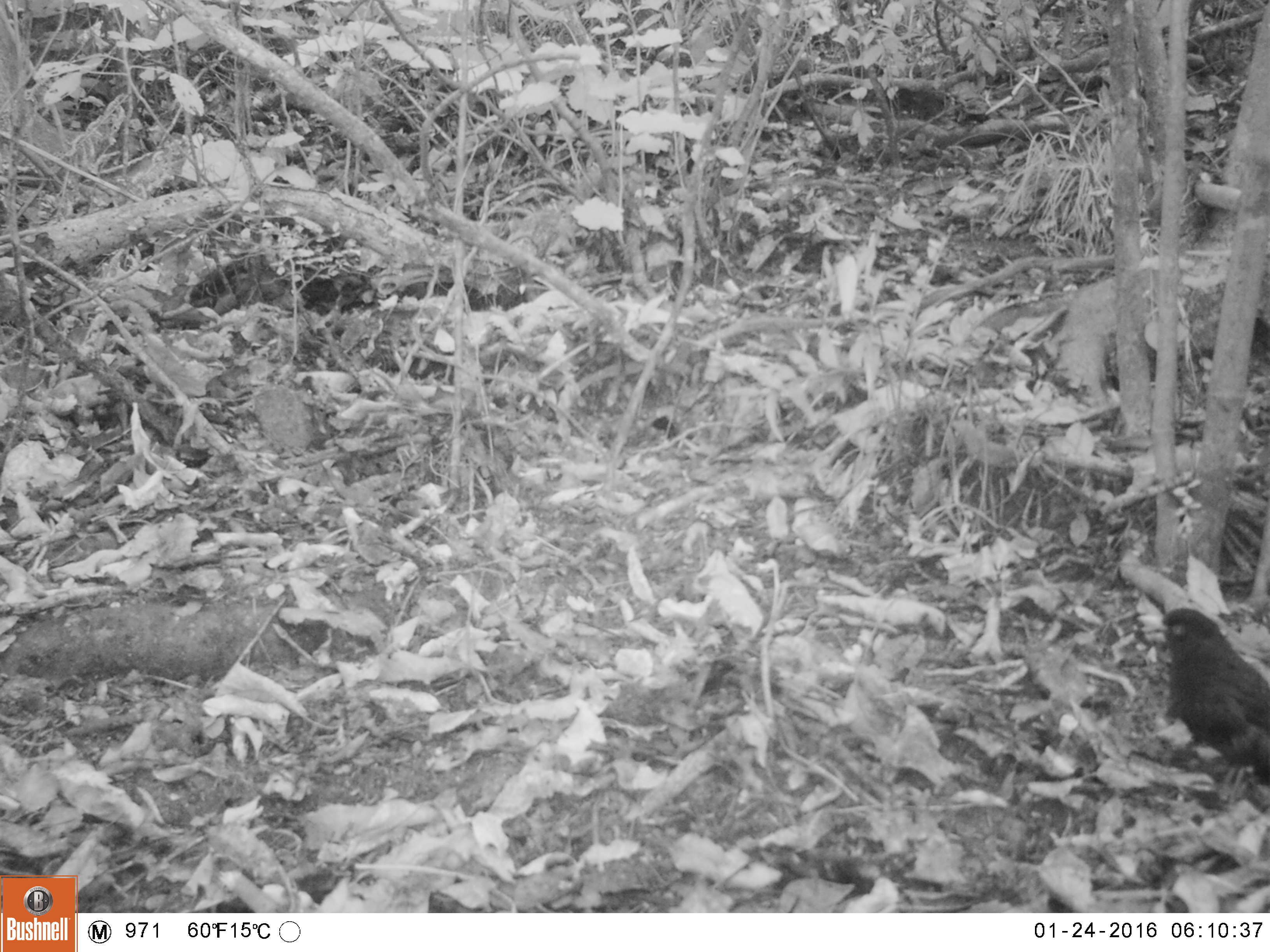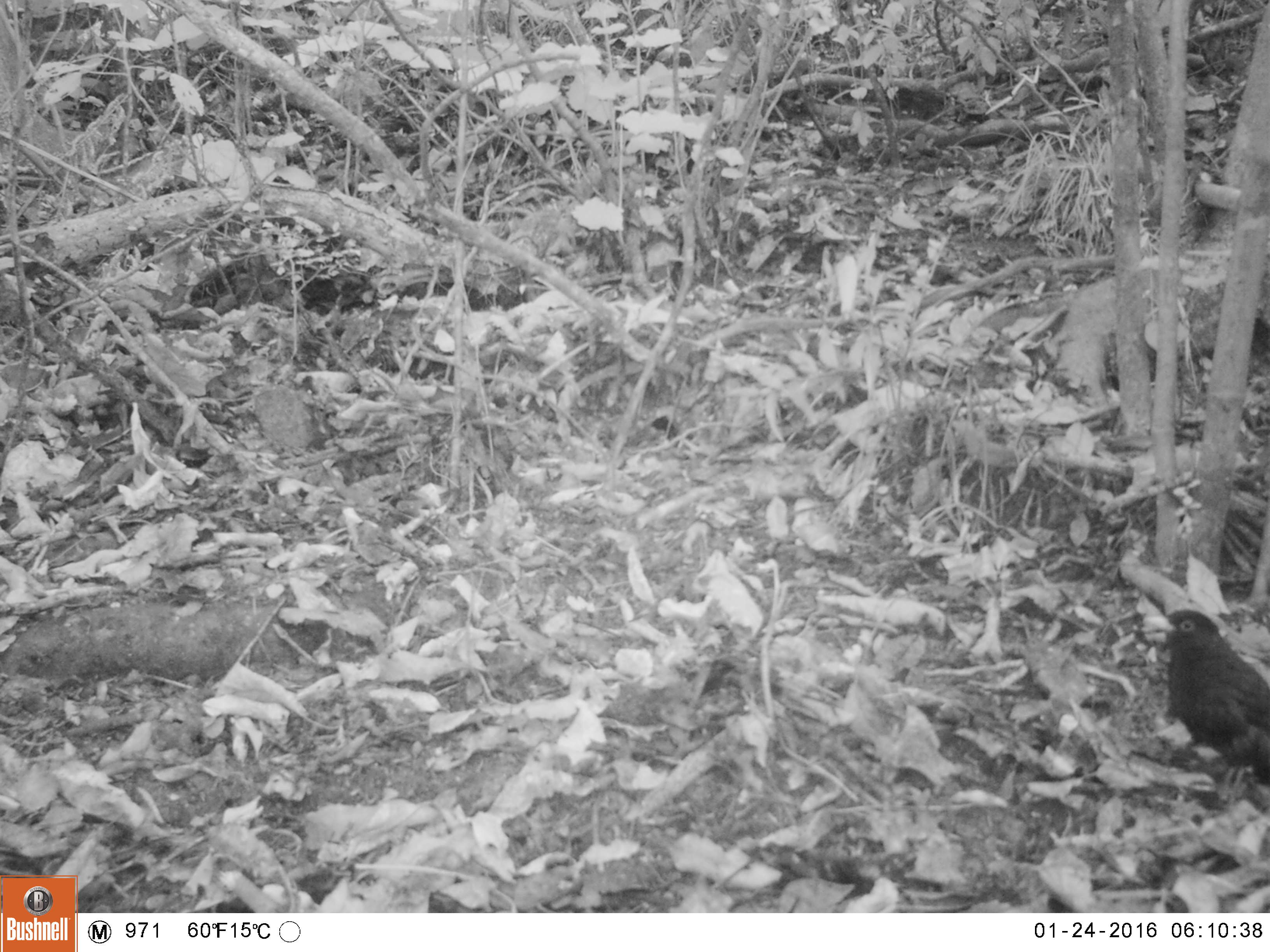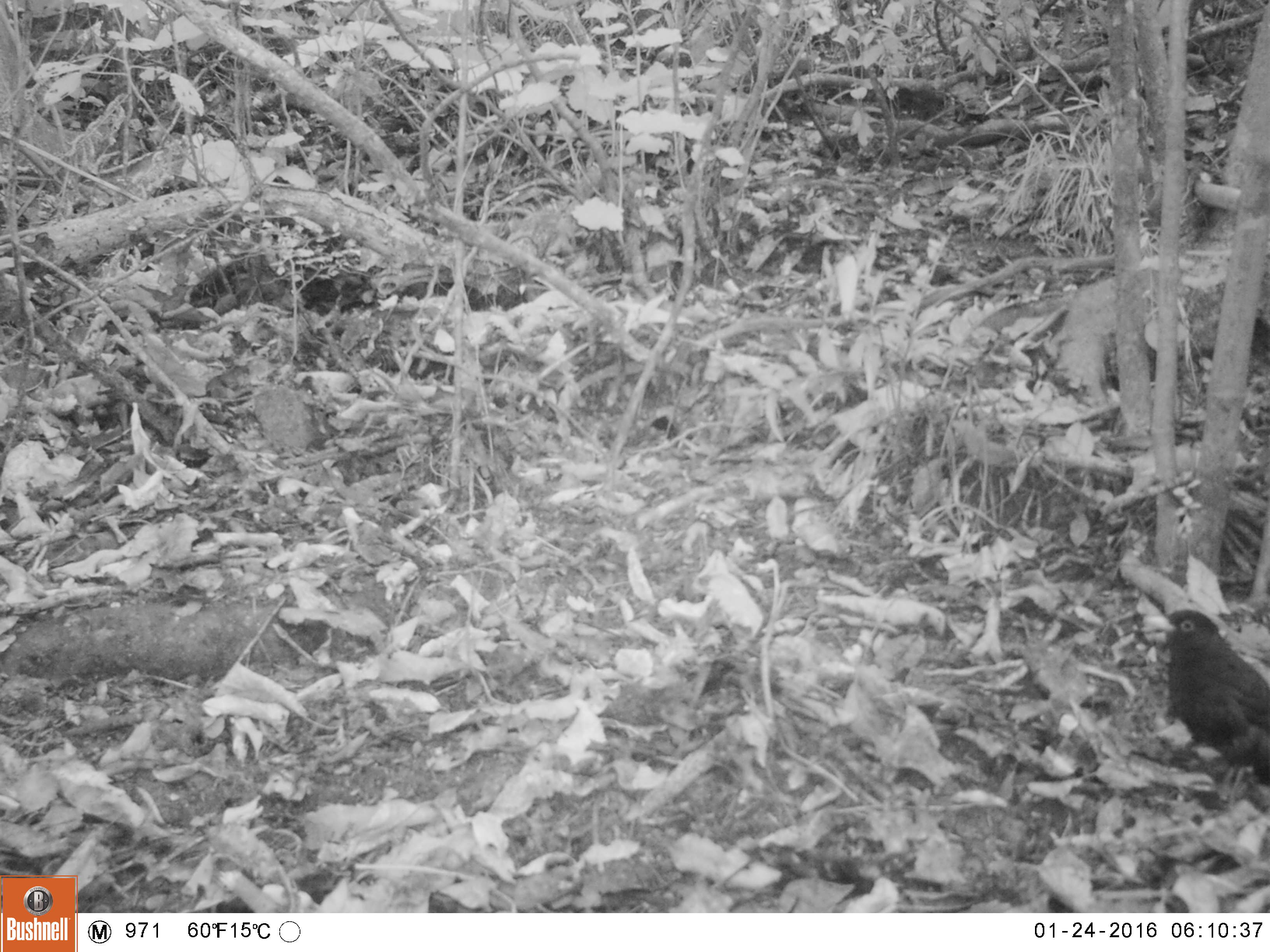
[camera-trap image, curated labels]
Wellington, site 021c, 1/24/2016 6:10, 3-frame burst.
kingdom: Animalia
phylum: Chordata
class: Aves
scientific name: Aves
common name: bird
Bird (Aves).